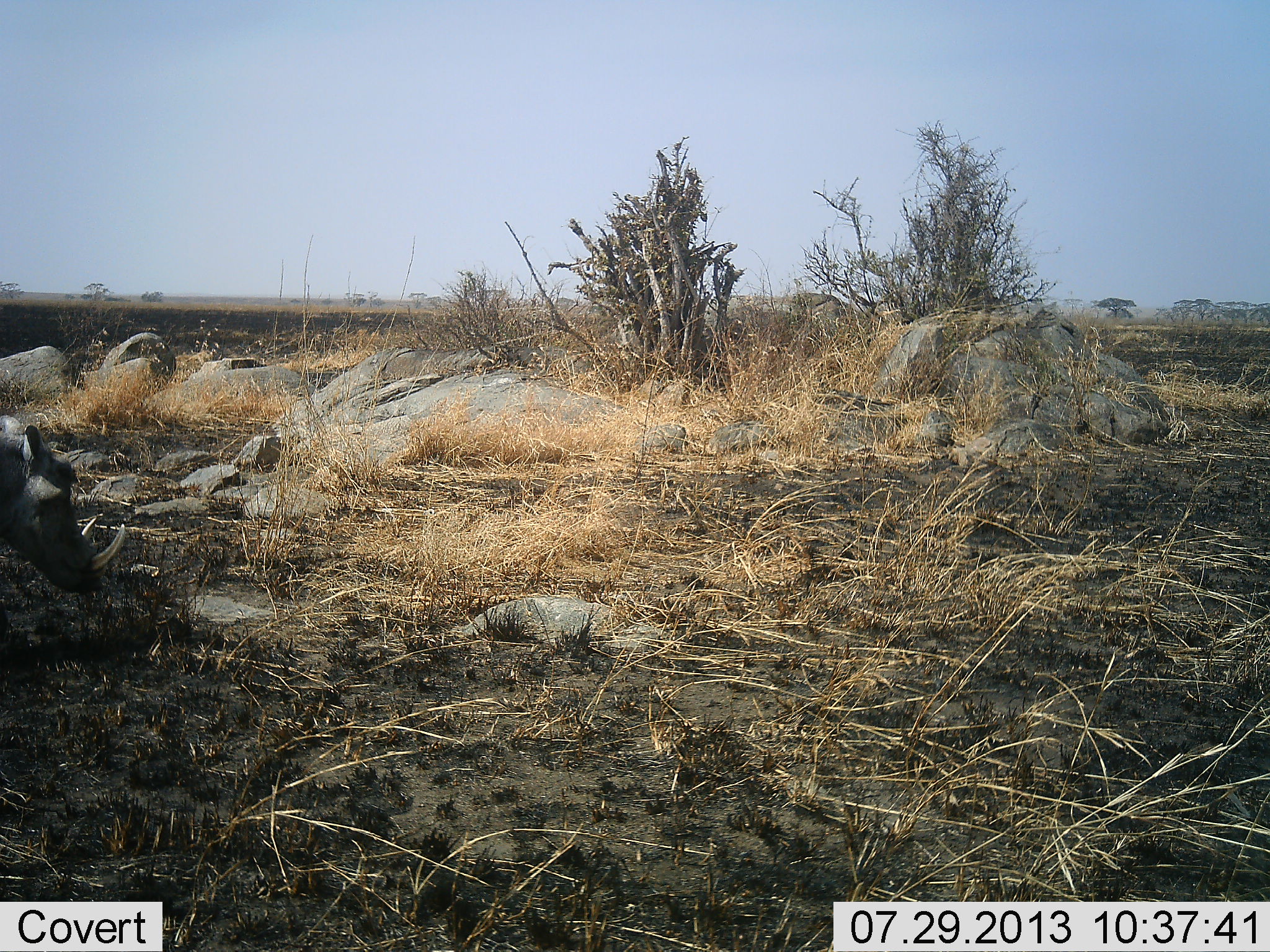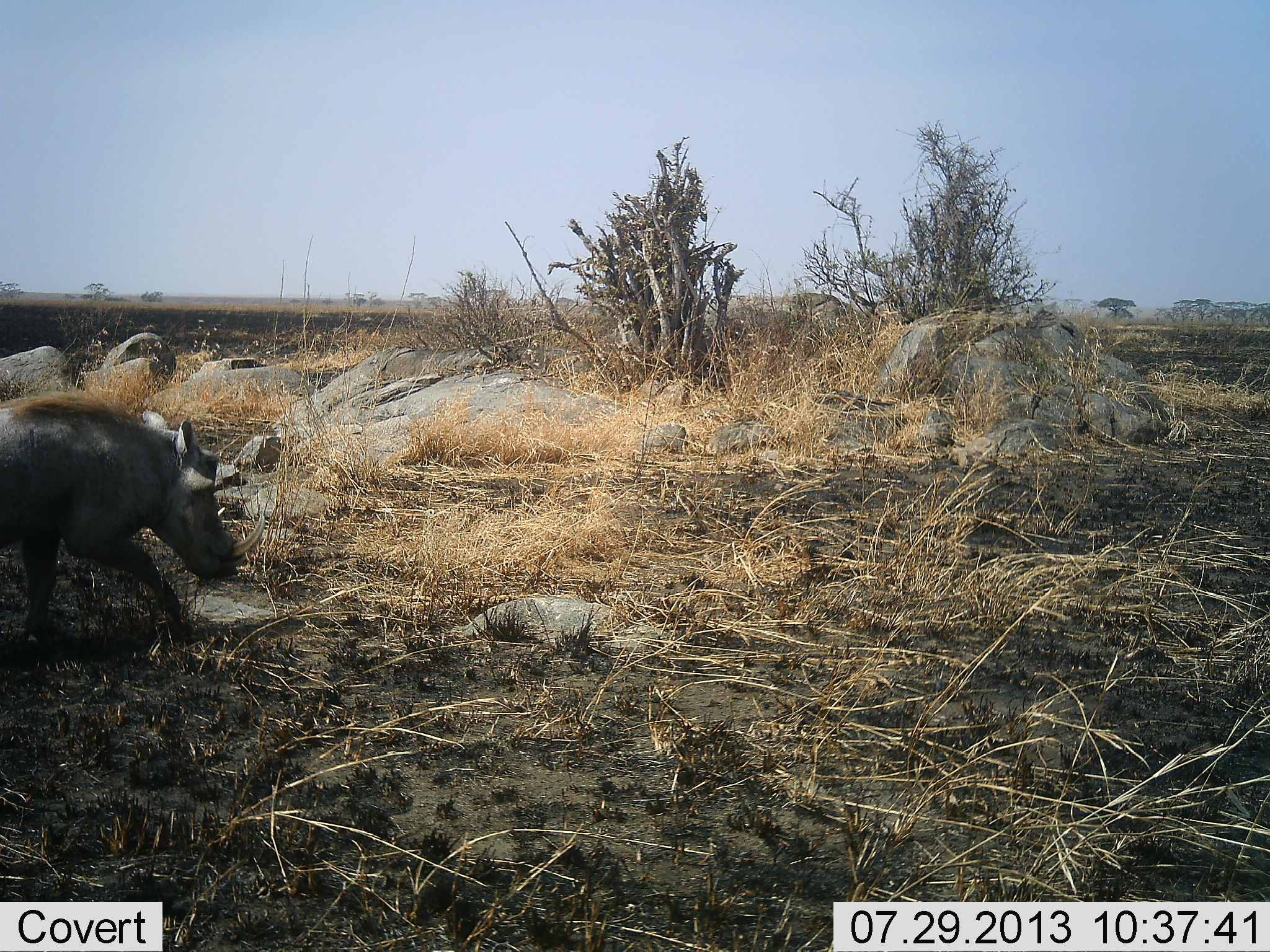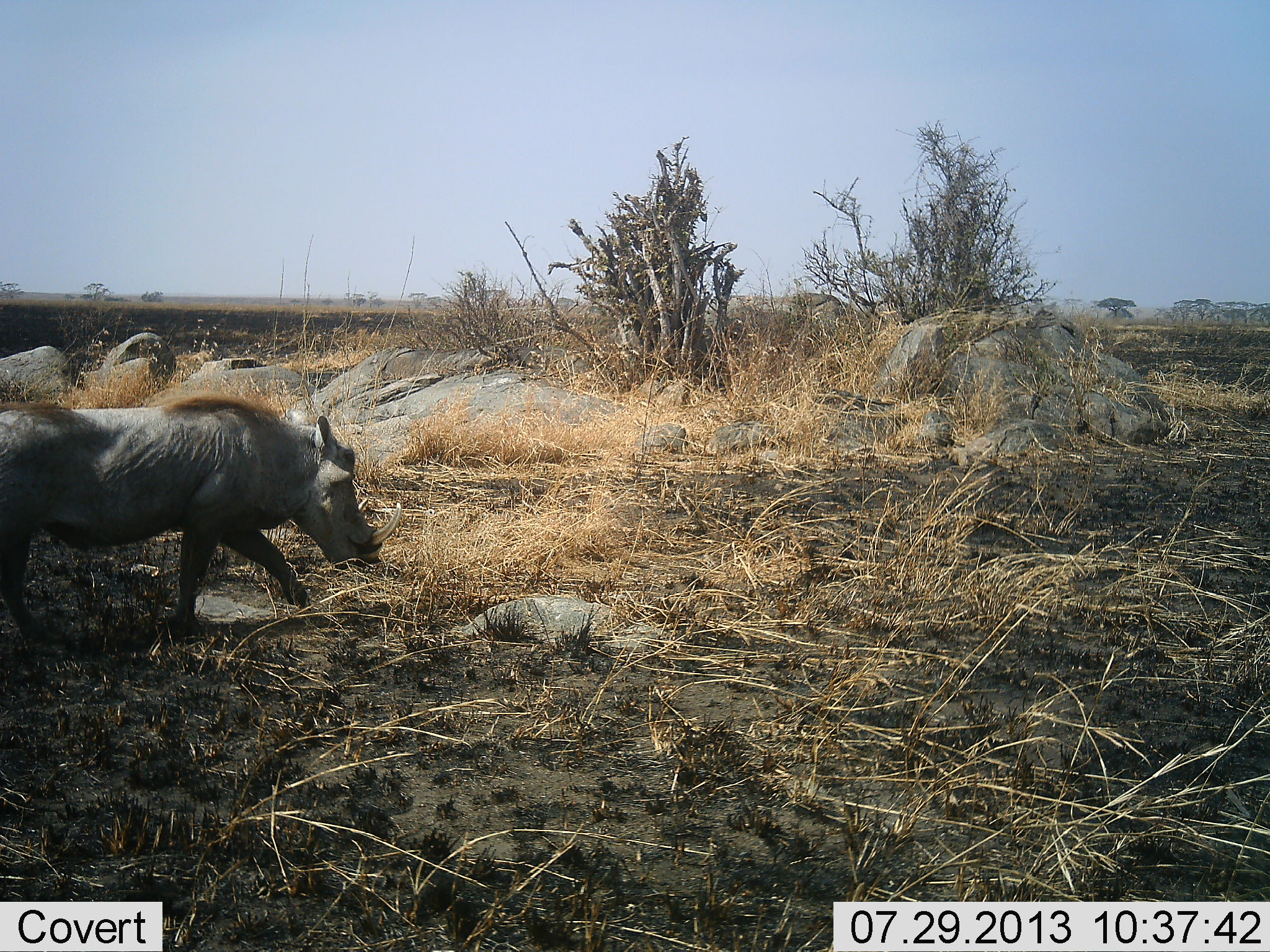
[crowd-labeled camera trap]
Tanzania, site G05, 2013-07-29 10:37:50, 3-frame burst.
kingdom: Animalia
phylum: Chordata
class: Mammalia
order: Artiodactyla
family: Suidae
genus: Phacochoerus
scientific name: Phacochoerus africanus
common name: warthog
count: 1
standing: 0%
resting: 0%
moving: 100%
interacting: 0%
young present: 0%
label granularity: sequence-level